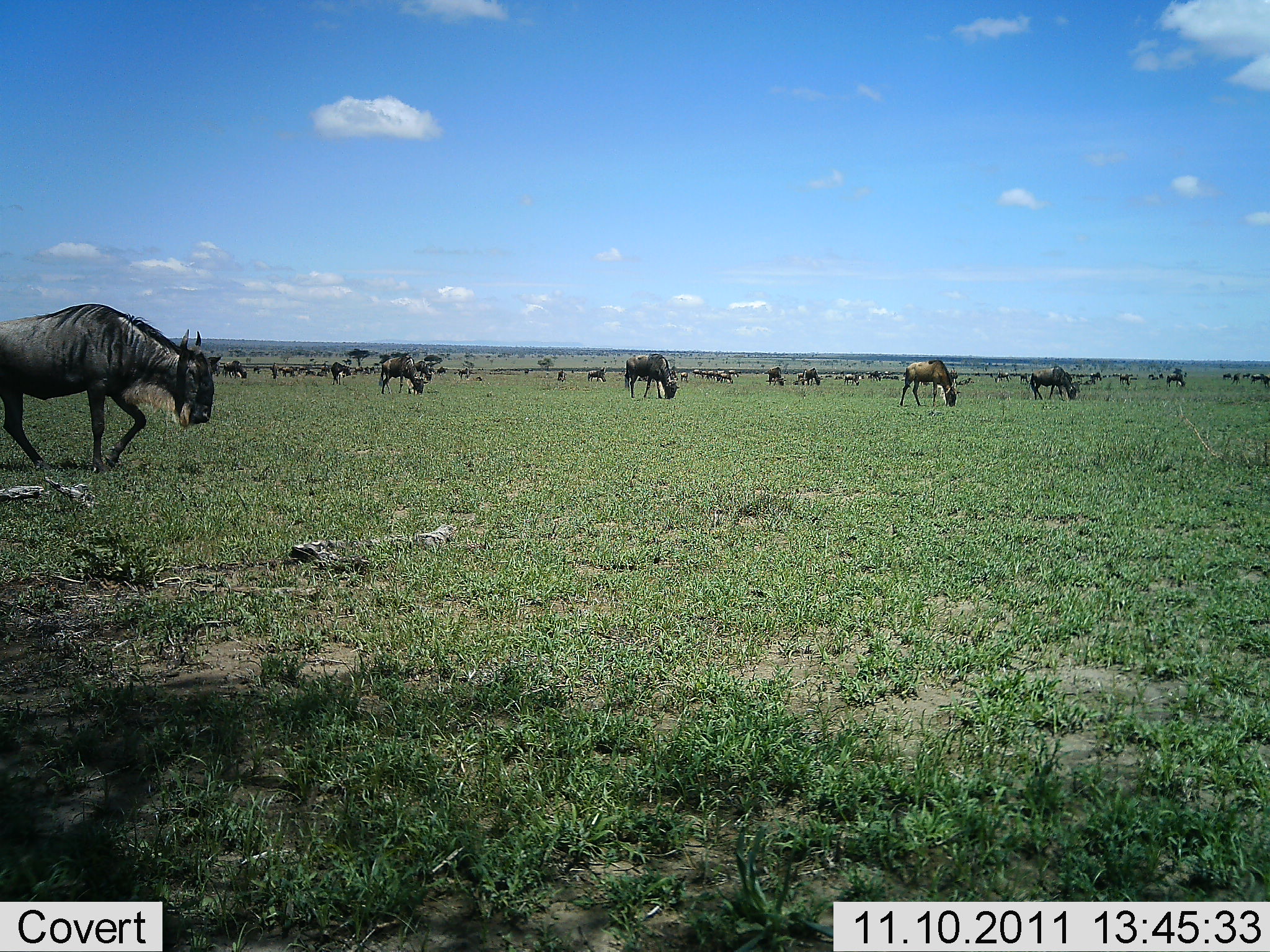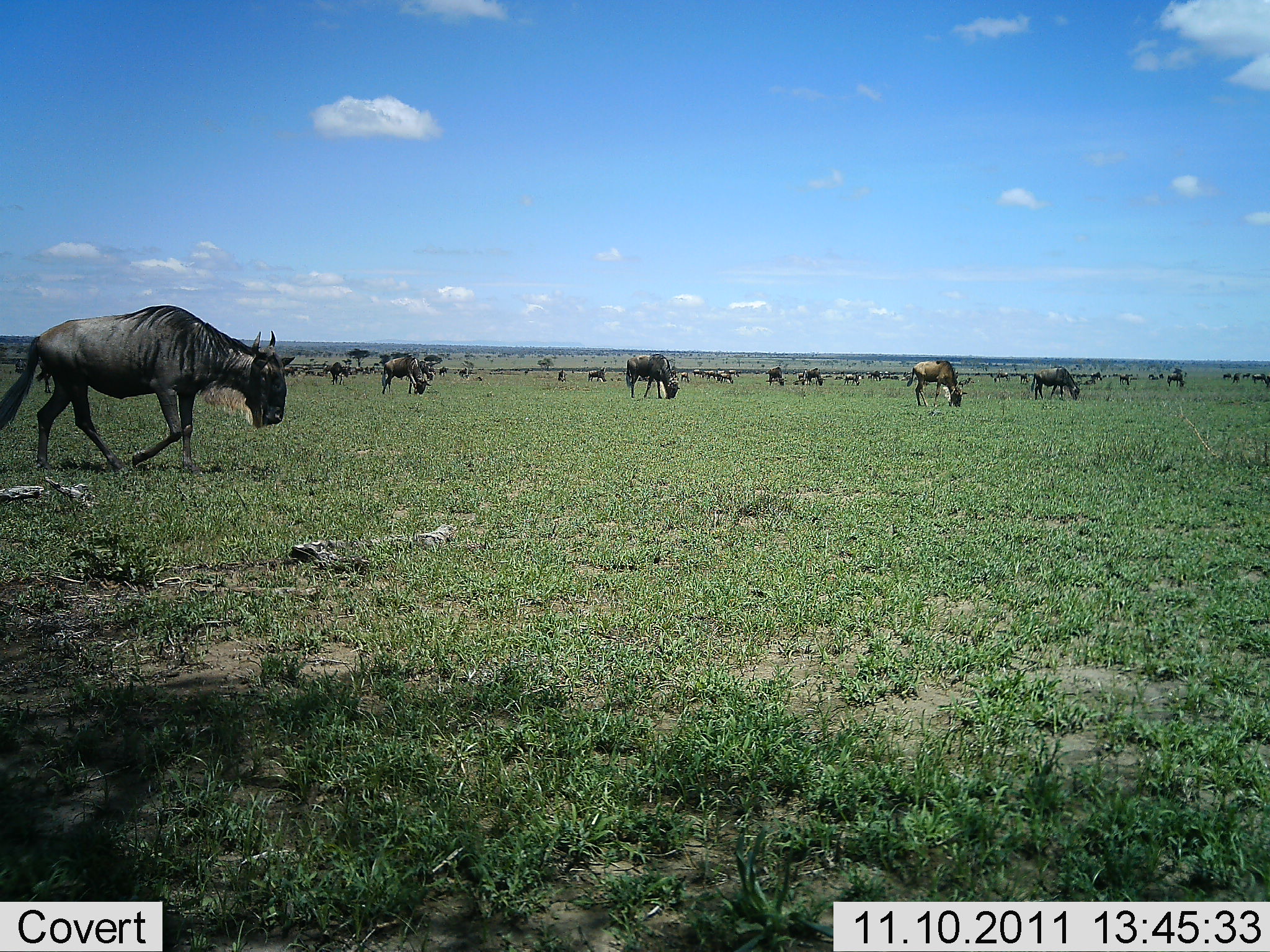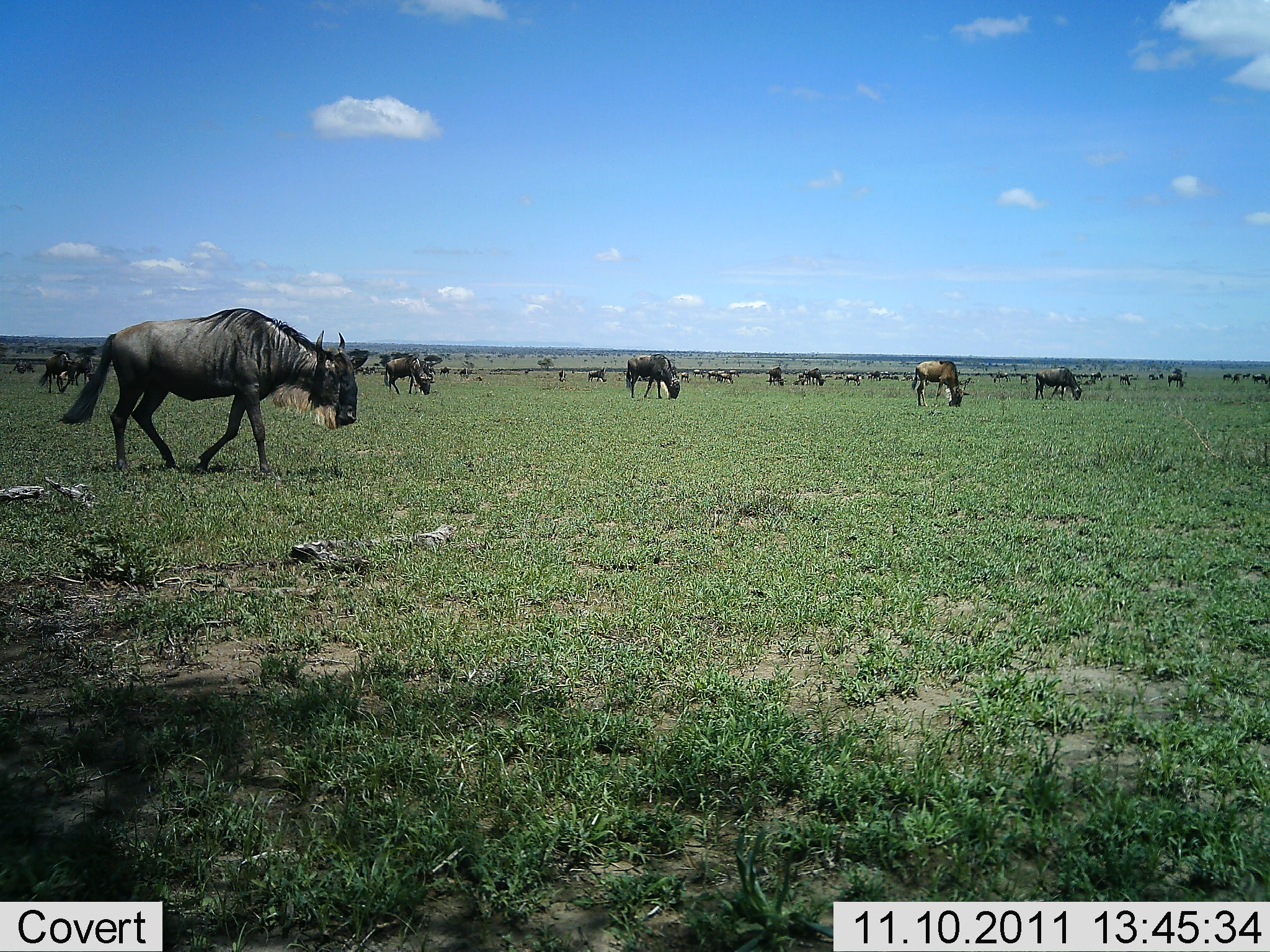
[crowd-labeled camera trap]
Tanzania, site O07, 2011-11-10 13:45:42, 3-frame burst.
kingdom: Animalia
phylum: Chordata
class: Mammalia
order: Artiodactyla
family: Bovidae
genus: Connochaetes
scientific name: Connochaetes taurinus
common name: blue wildebeest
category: wildebeest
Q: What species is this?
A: Wildebeest (blue wildebeest) (Connochaetes taurinus).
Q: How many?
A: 11-50.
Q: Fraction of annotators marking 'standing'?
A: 33%.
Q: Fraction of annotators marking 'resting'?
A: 0%.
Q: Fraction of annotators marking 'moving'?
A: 42%.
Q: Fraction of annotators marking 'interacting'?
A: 0%.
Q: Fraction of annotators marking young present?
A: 0%.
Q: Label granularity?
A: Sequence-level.